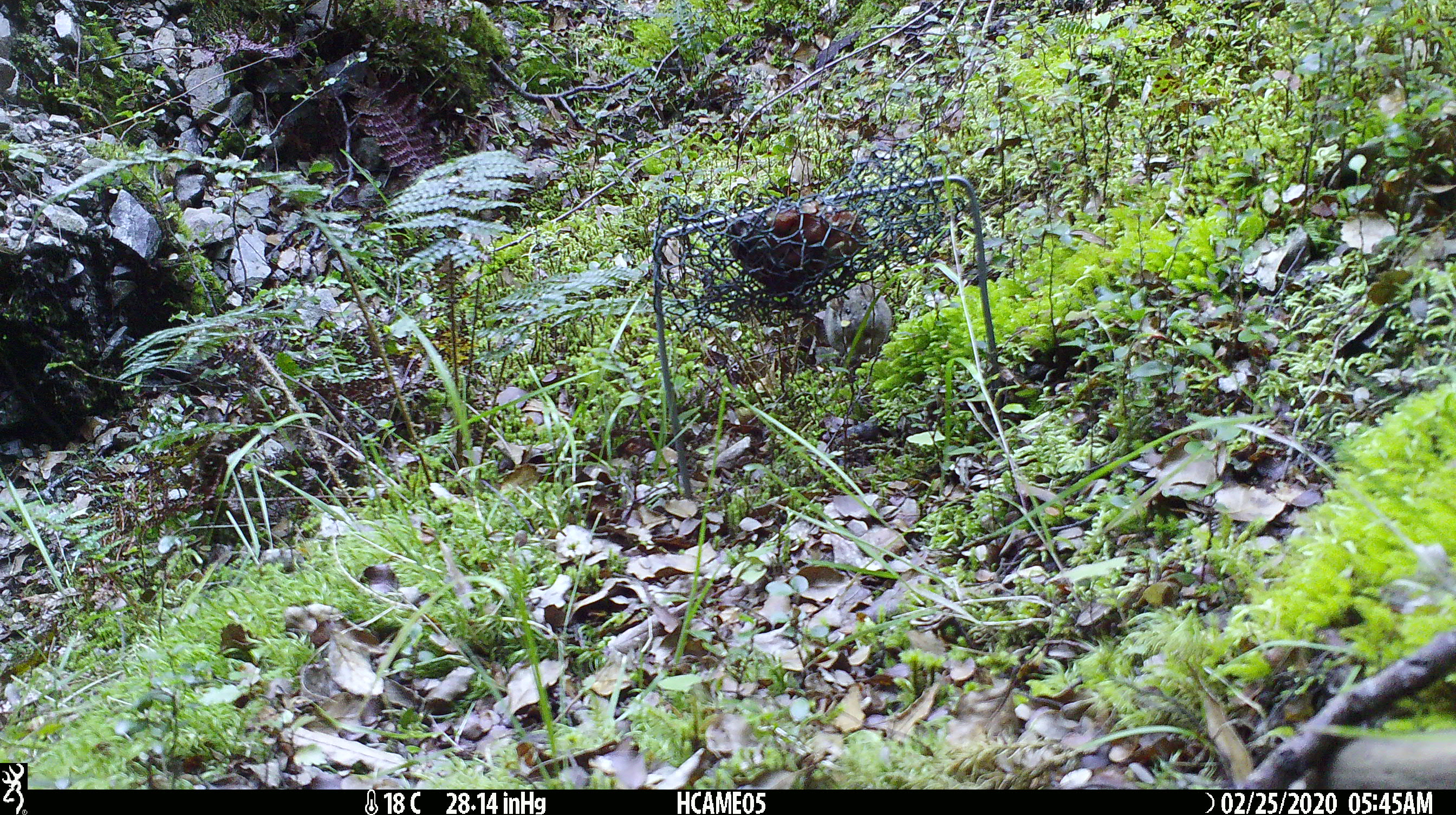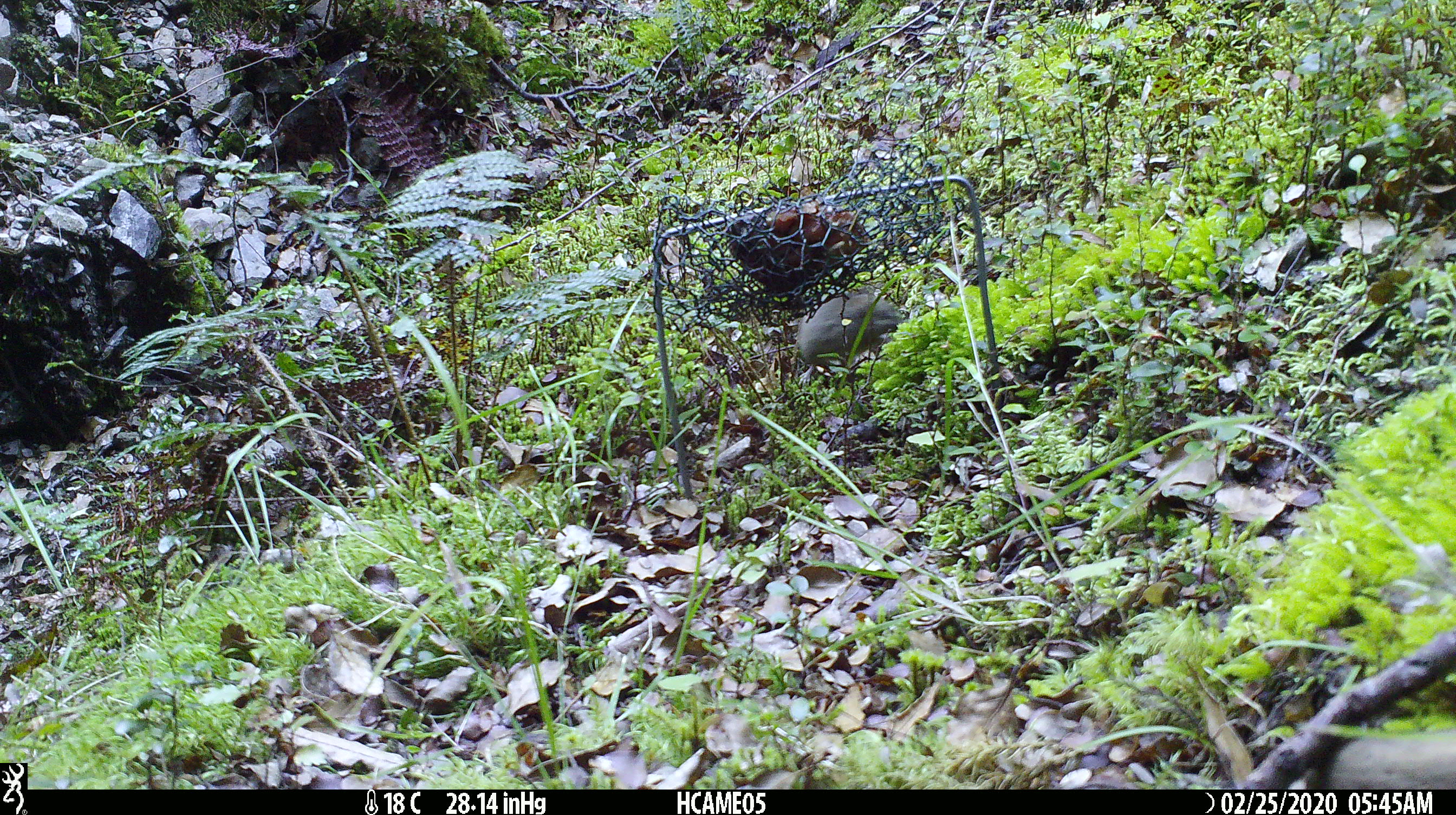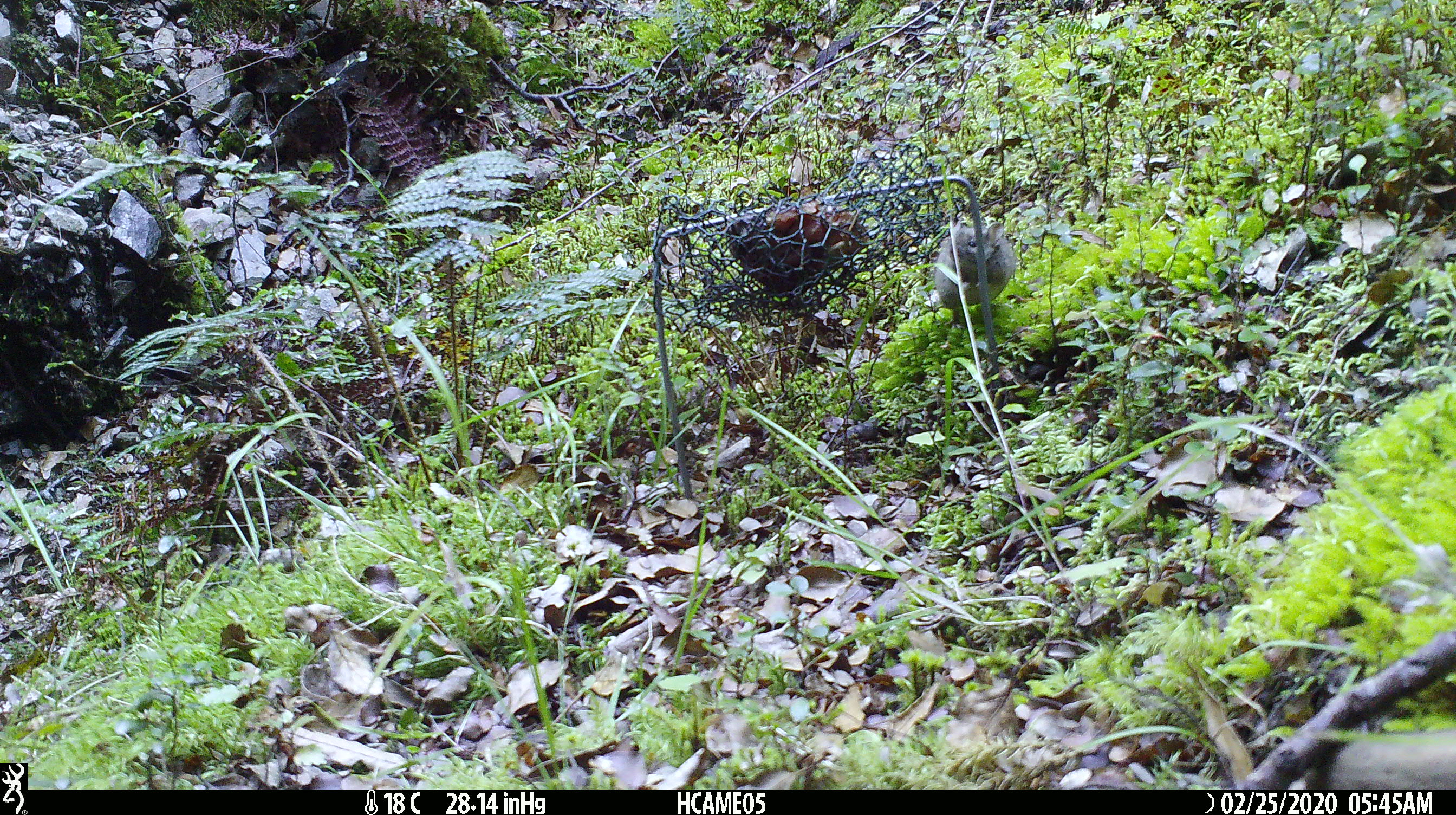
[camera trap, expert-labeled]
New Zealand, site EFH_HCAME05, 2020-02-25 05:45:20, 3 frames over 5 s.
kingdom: Animalia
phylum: Chordata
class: Mammalia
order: Rodentia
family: Muridae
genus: Mus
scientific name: Mus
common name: mouse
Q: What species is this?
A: Mouse (Mus).